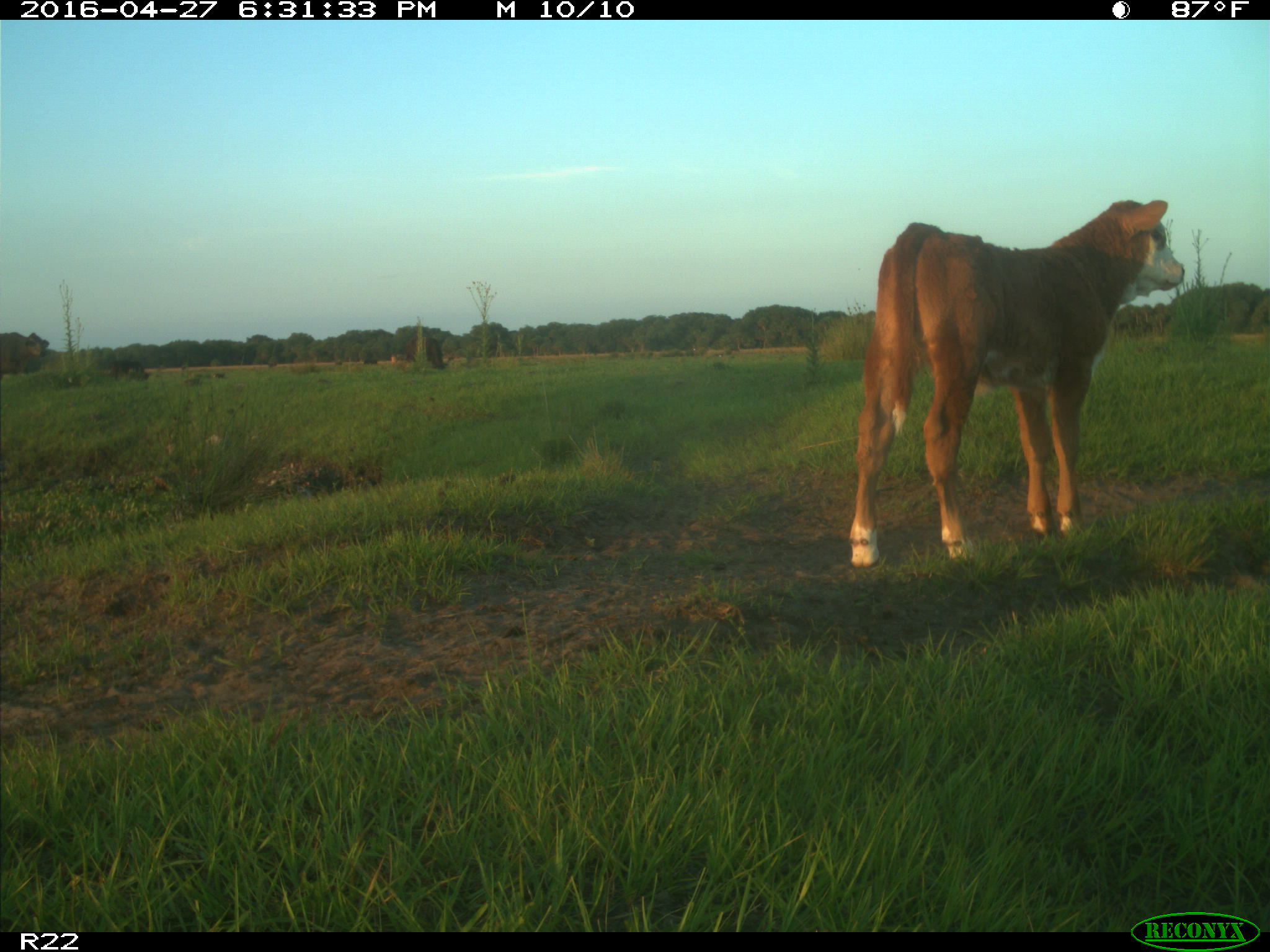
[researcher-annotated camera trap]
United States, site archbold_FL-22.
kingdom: Animalia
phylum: Chordata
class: Mammalia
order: Artiodactyla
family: Bovidae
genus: Bos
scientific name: Bos taurus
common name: domestic cow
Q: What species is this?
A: Bos taurus (domestic cow).